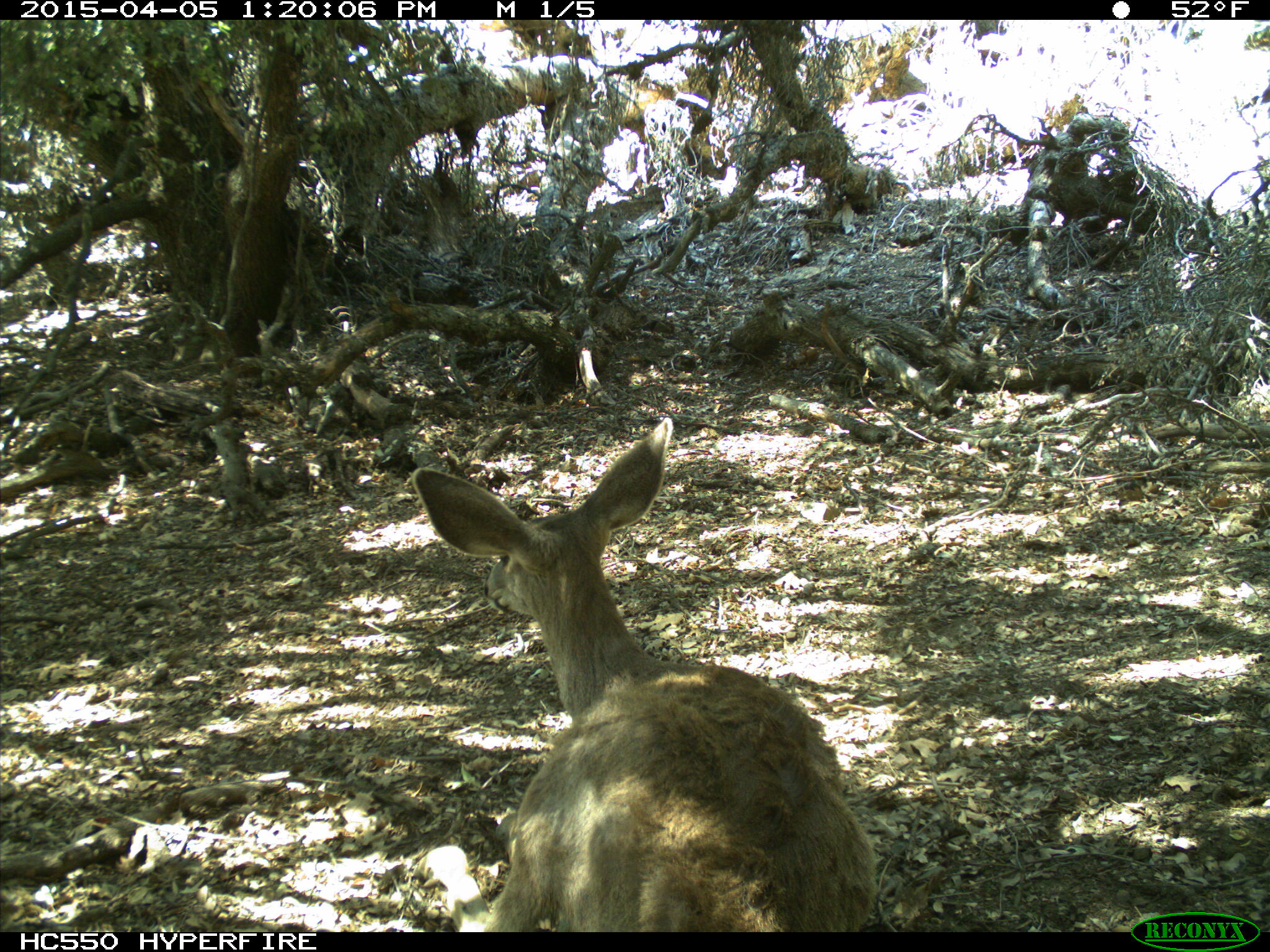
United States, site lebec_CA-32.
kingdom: Animalia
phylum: Chordata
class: Mammalia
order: Artiodactyla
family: Cervidae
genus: Odocoileus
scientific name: Odocoileus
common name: deer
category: unidentified deer